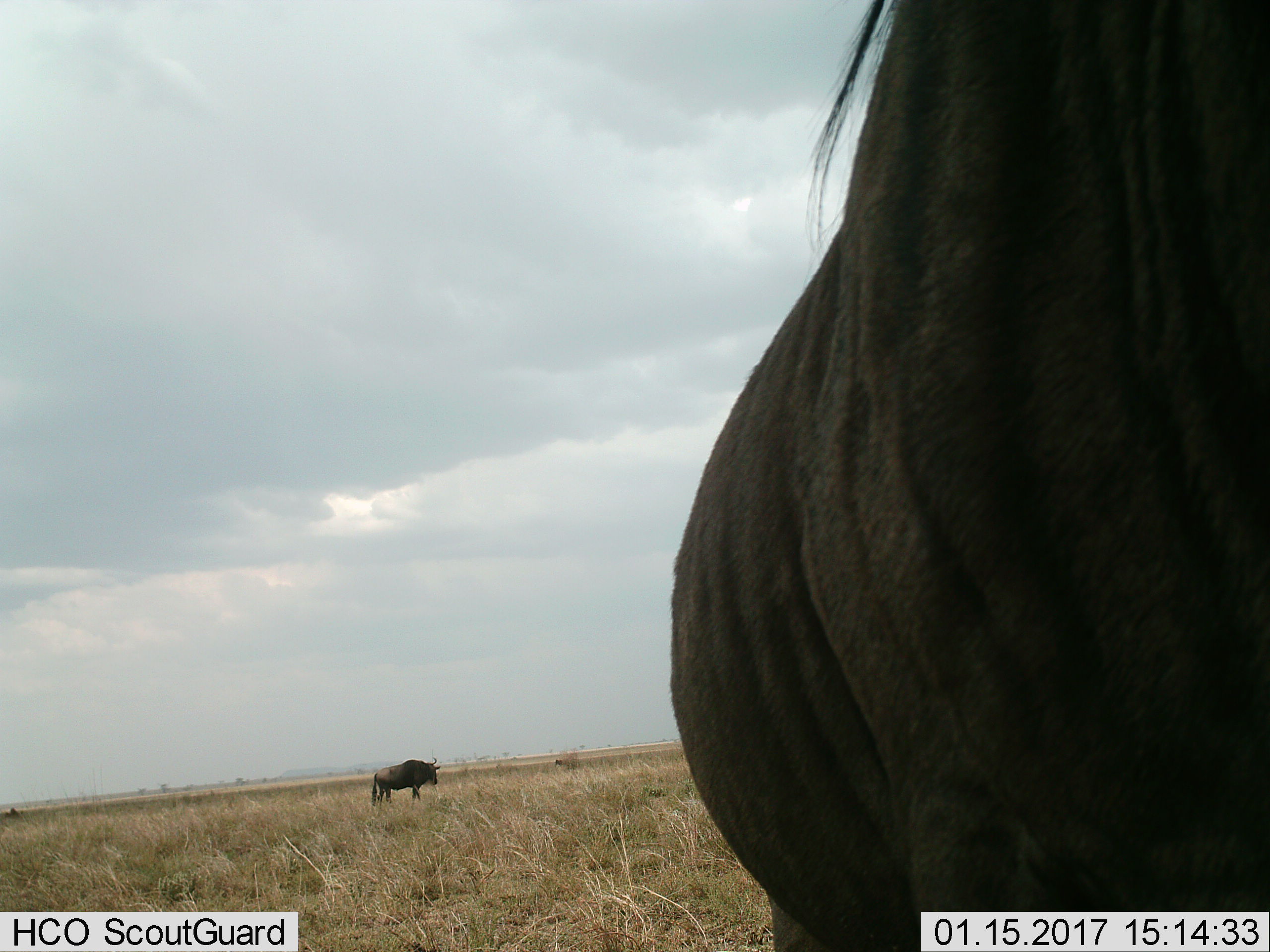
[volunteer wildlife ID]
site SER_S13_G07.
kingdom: Animalia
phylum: Chordata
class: Mammalia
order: Artiodactyla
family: Bovidae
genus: Connochaetes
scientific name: Connochaetes taurinus taurinus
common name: blue wildebeest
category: wildebeestblue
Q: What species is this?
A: Wildebeestblue (blue wildebeest) (Connochaetes taurinus taurinus).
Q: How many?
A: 2.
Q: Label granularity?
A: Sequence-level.